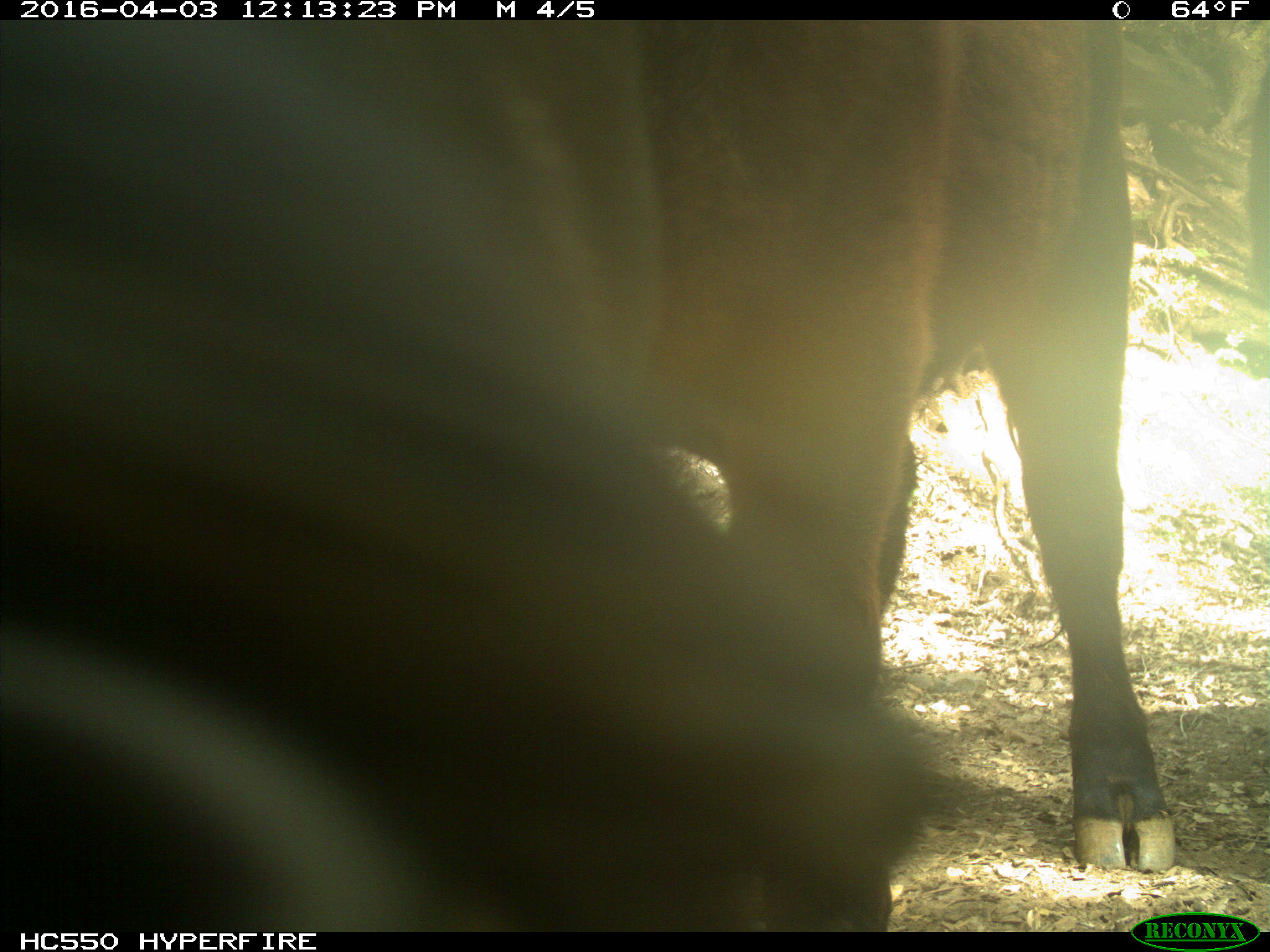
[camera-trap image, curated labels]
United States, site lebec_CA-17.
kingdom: Animalia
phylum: Chordata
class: Mammalia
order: Artiodactyla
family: Bovidae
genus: Bos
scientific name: Bos taurus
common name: domestic cow